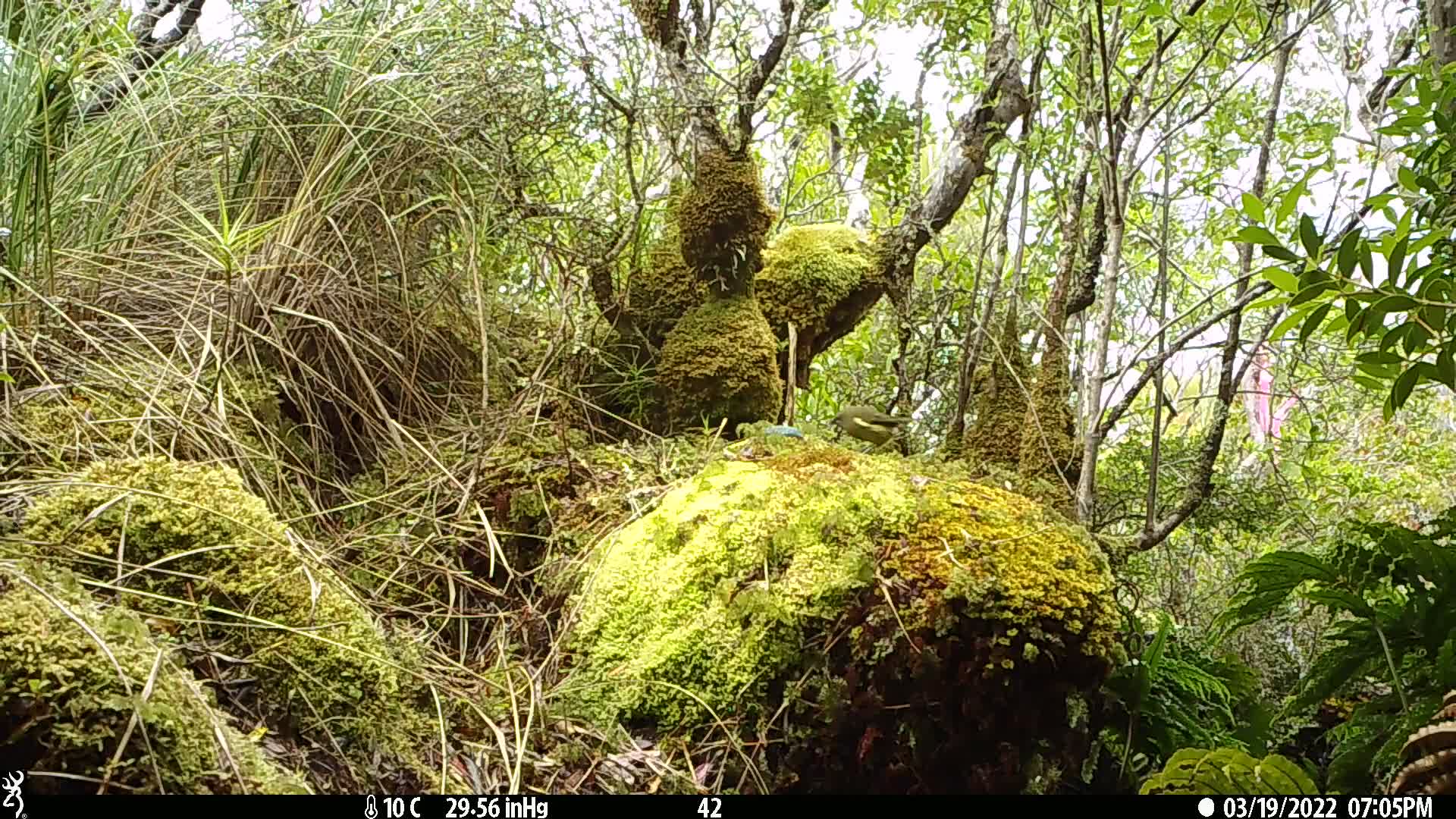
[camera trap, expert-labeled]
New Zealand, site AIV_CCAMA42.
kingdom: Animalia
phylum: Chordata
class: Aves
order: Passeriformes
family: Meliphagidae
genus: Anthornis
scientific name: Anthornis melanura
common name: new zealand bellbird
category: bellbird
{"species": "bellbird (new zealand bellbird) (Anthornis melanura)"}